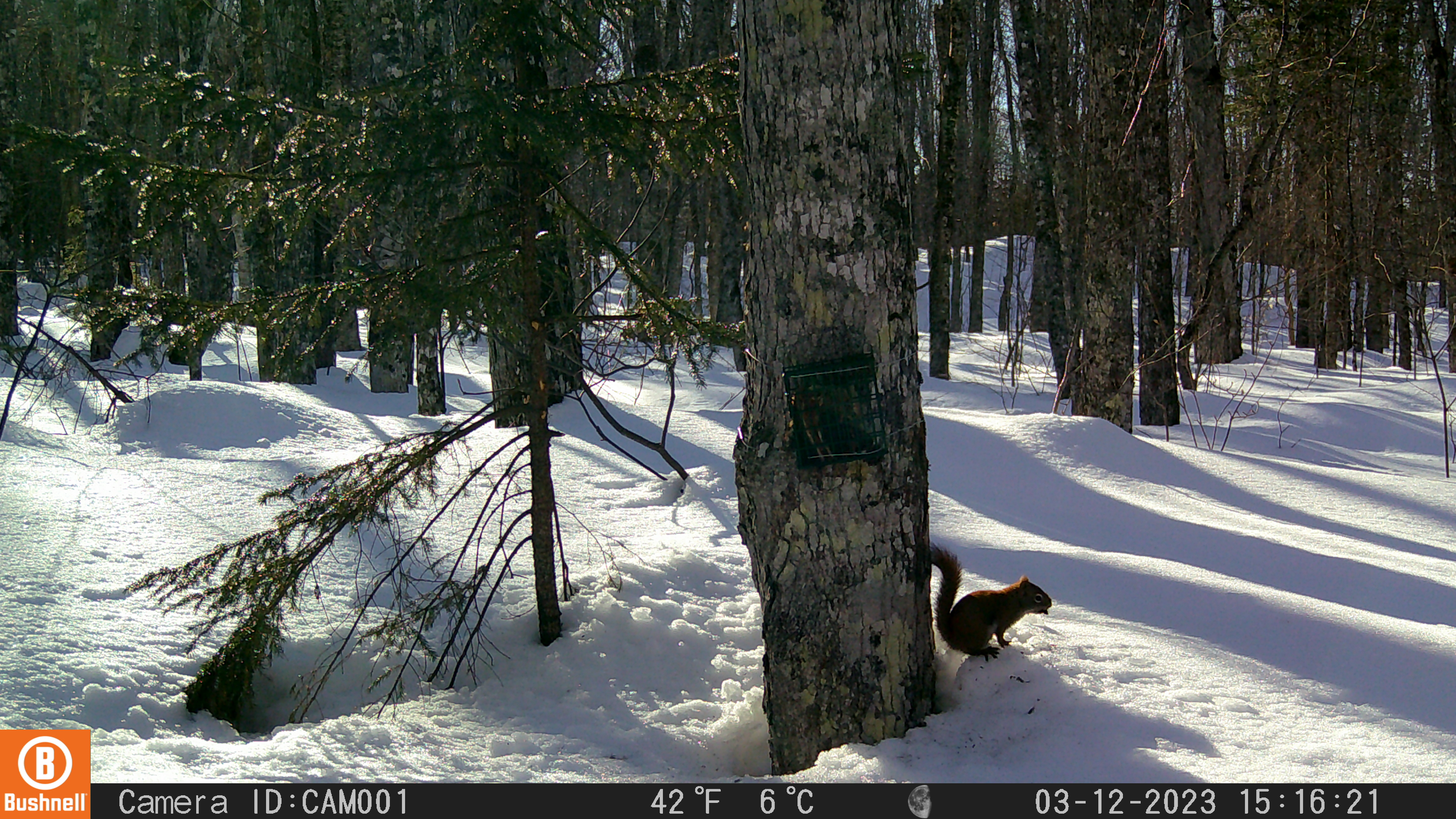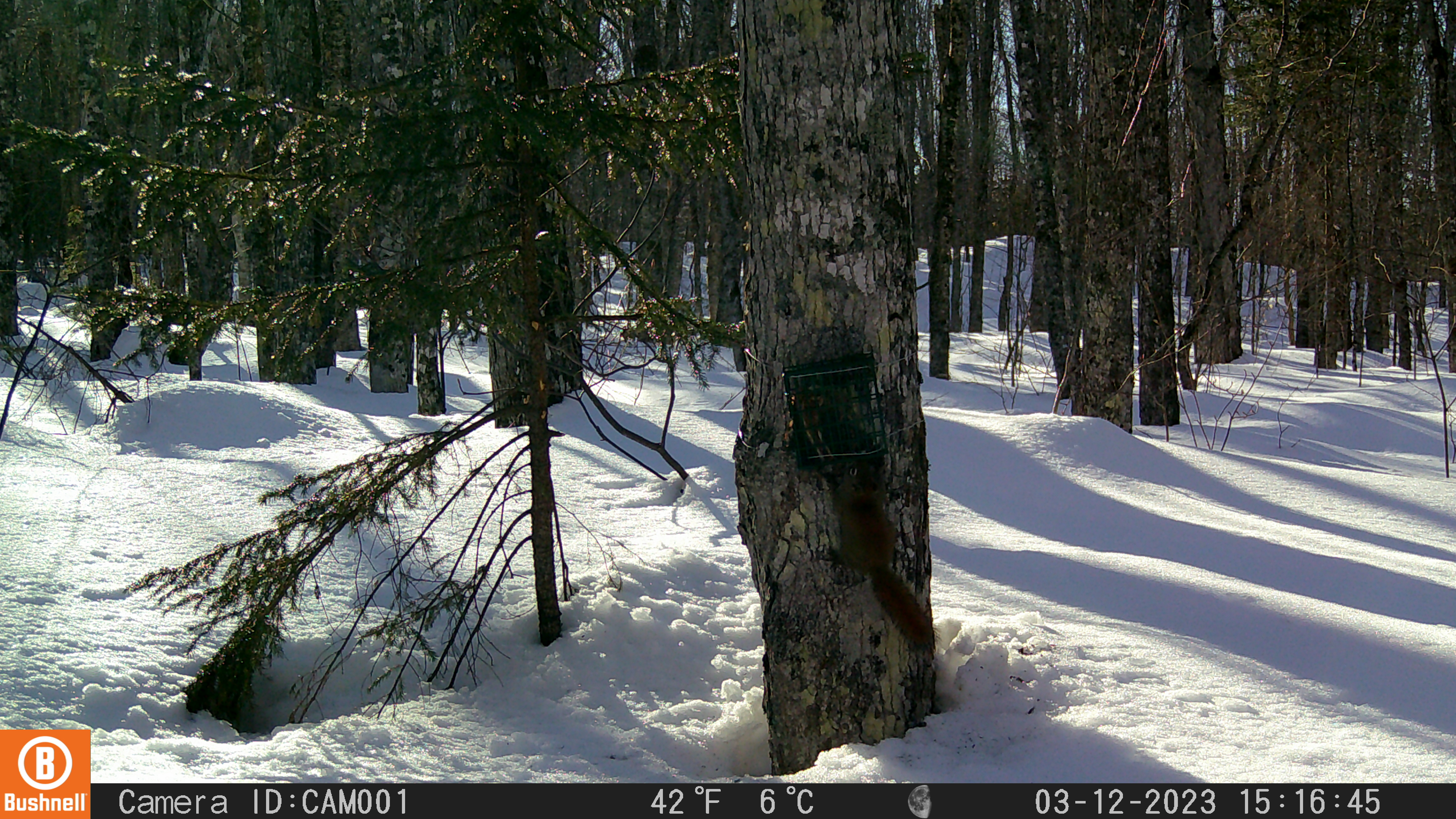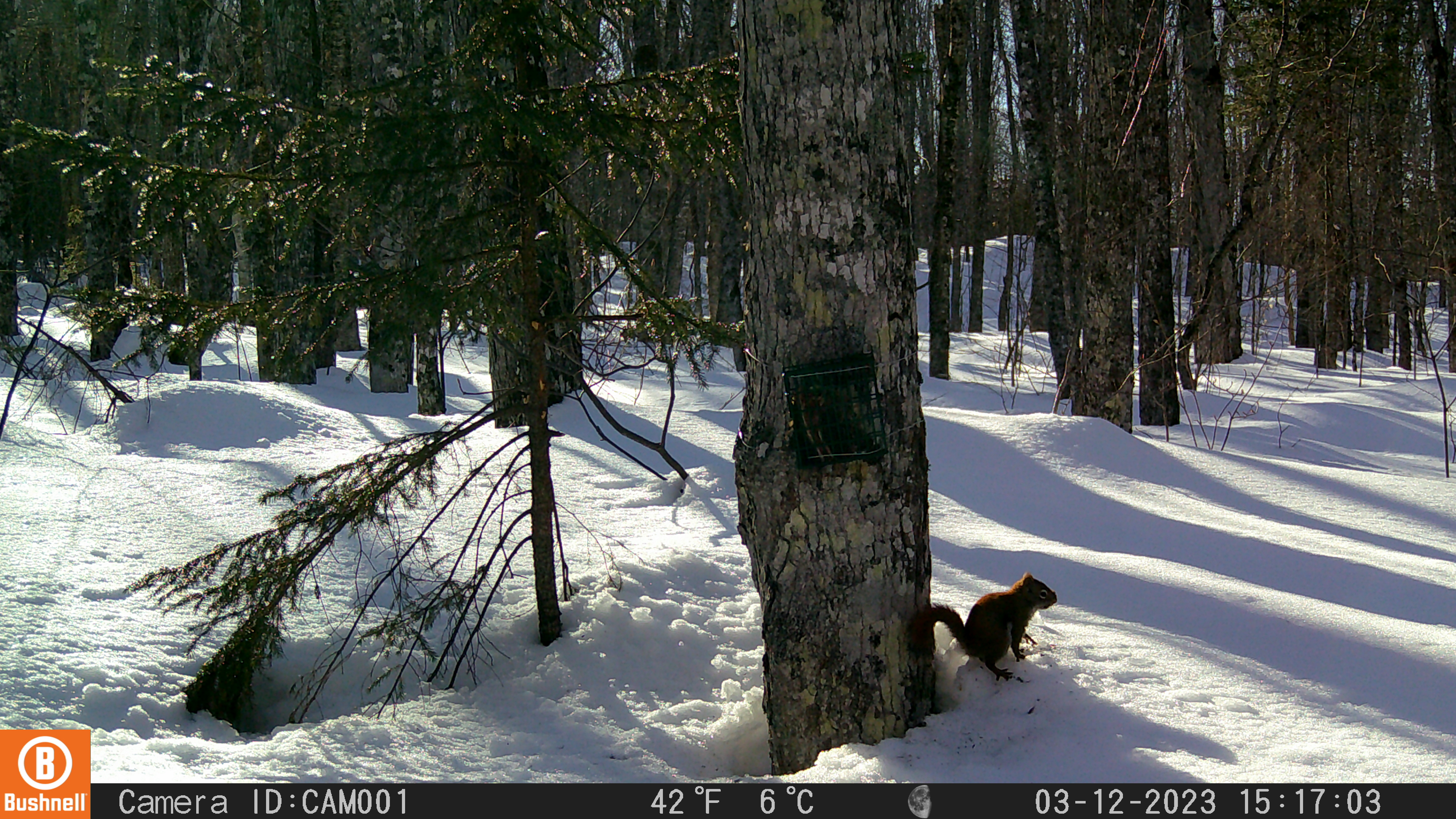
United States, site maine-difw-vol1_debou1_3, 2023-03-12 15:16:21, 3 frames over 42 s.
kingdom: Animalia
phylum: Chordata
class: Mammalia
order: Rodentia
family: Sciuridae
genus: Tamiasciurus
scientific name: Tamiasciurus hudsonicus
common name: red squirrel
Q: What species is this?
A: Red squirrel (Tamiasciurus hudsonicus).